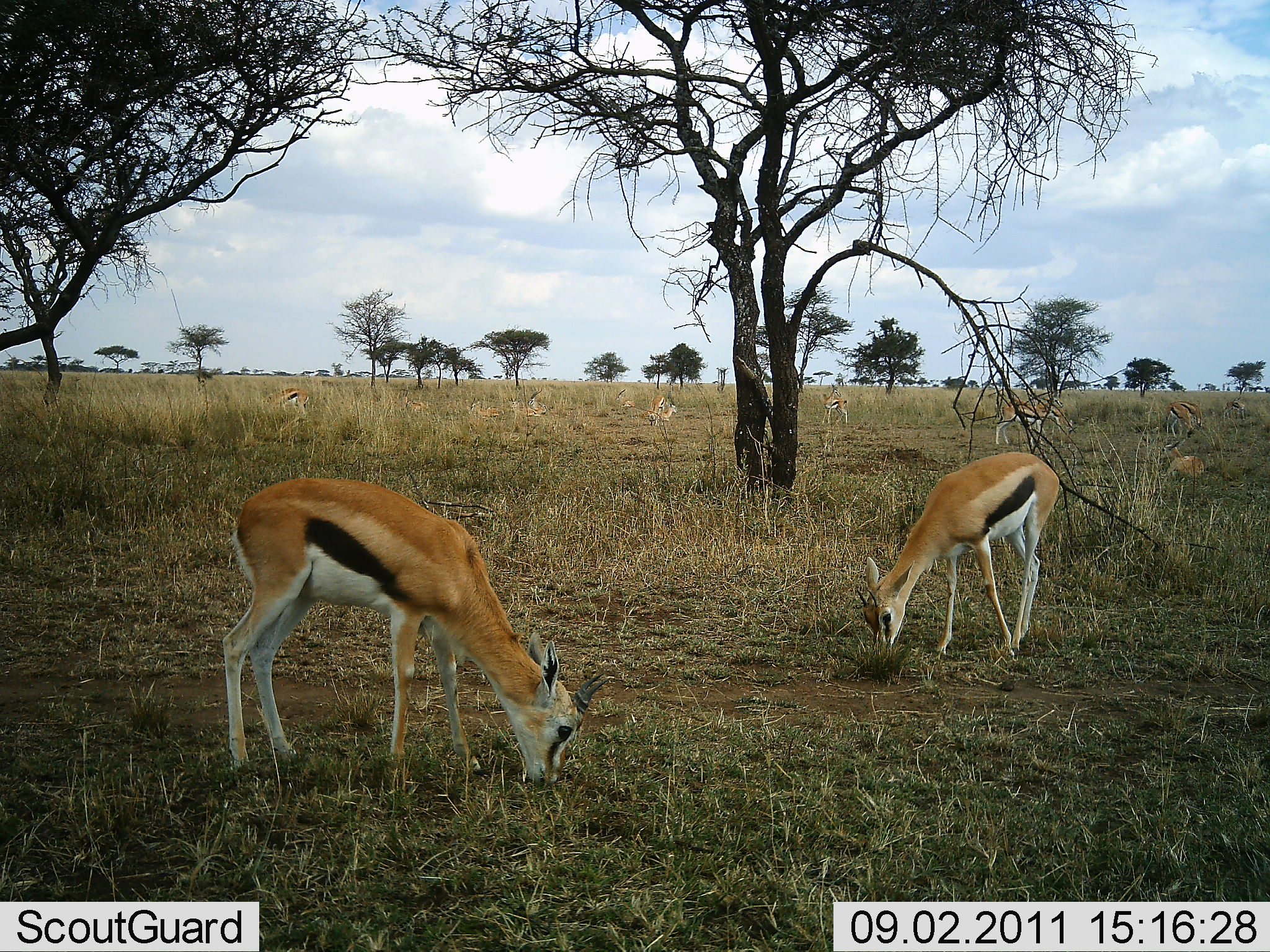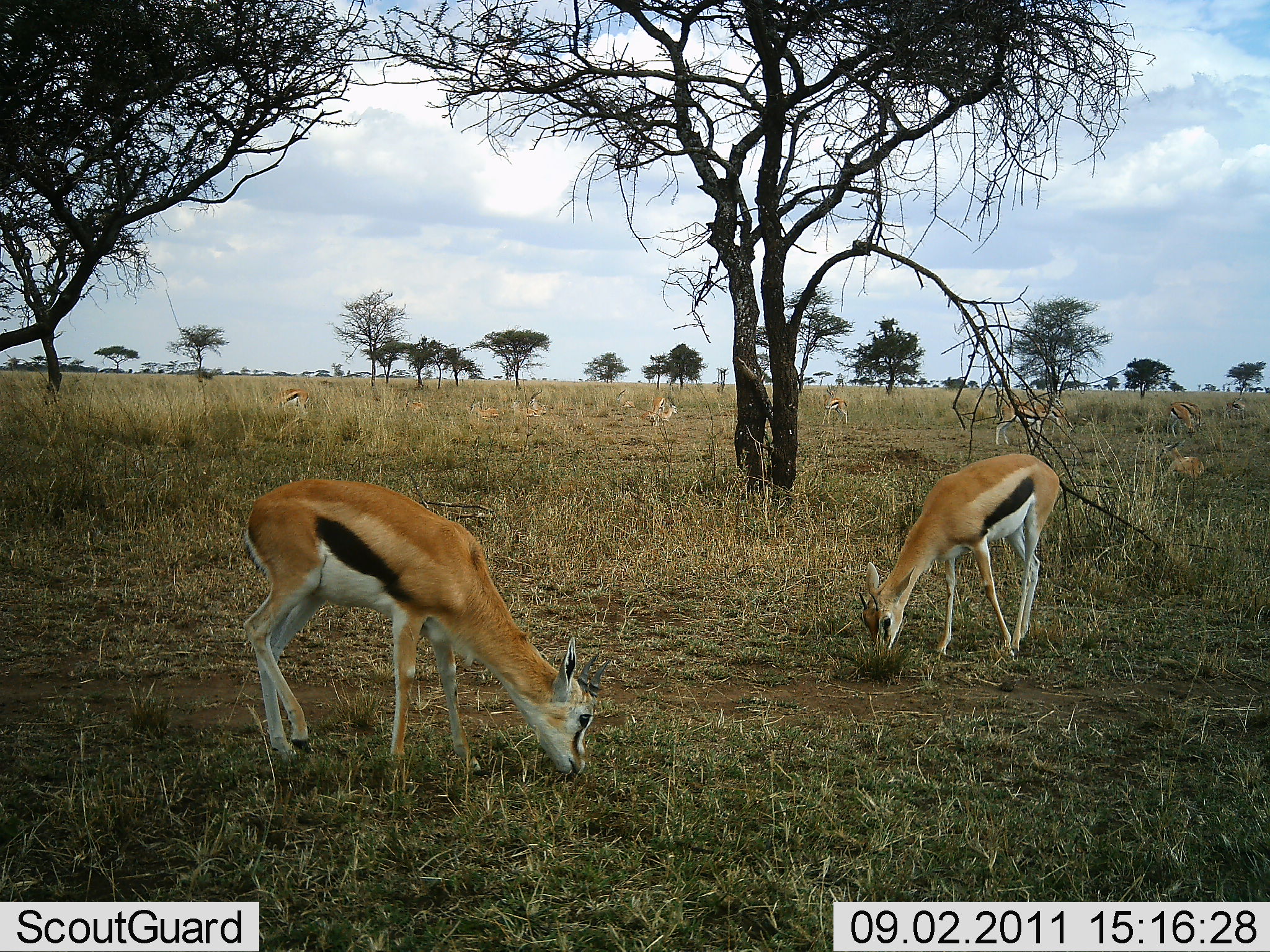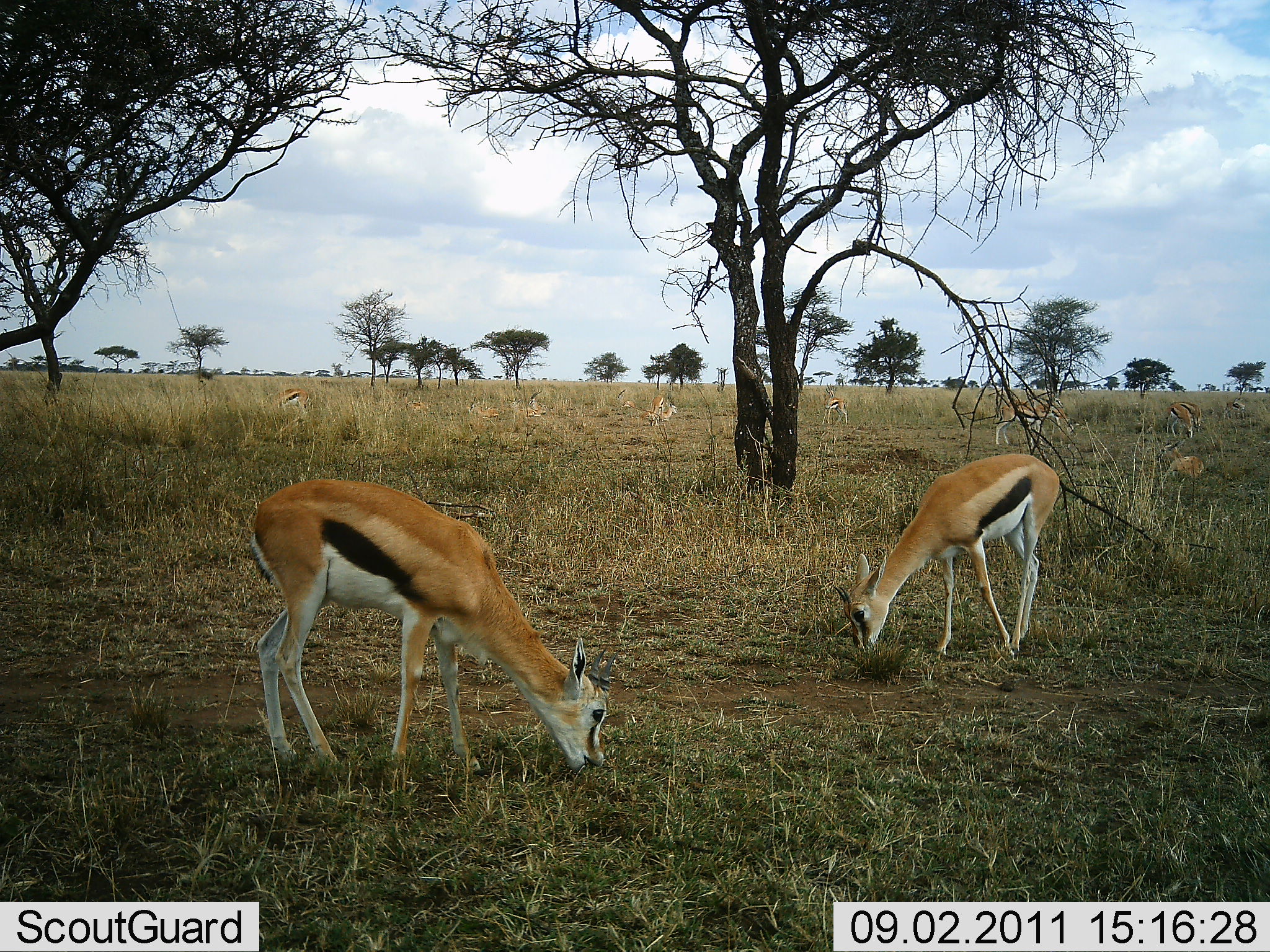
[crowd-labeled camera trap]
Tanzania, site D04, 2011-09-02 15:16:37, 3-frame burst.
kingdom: Animalia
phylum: Chordata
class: Mammalia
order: Artiodactyla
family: Bovidae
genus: Eudorcas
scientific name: Eudorcas thomsonii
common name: thomson's gazelle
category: gazellethomsons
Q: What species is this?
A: Gazellethomsons (thomson's gazelle) (Eudorcas thomsonii).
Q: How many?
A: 4.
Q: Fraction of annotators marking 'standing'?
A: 23%.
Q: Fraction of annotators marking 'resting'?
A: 15%.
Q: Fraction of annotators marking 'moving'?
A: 0%.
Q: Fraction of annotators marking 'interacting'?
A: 0%.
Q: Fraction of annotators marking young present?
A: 0%.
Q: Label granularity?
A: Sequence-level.